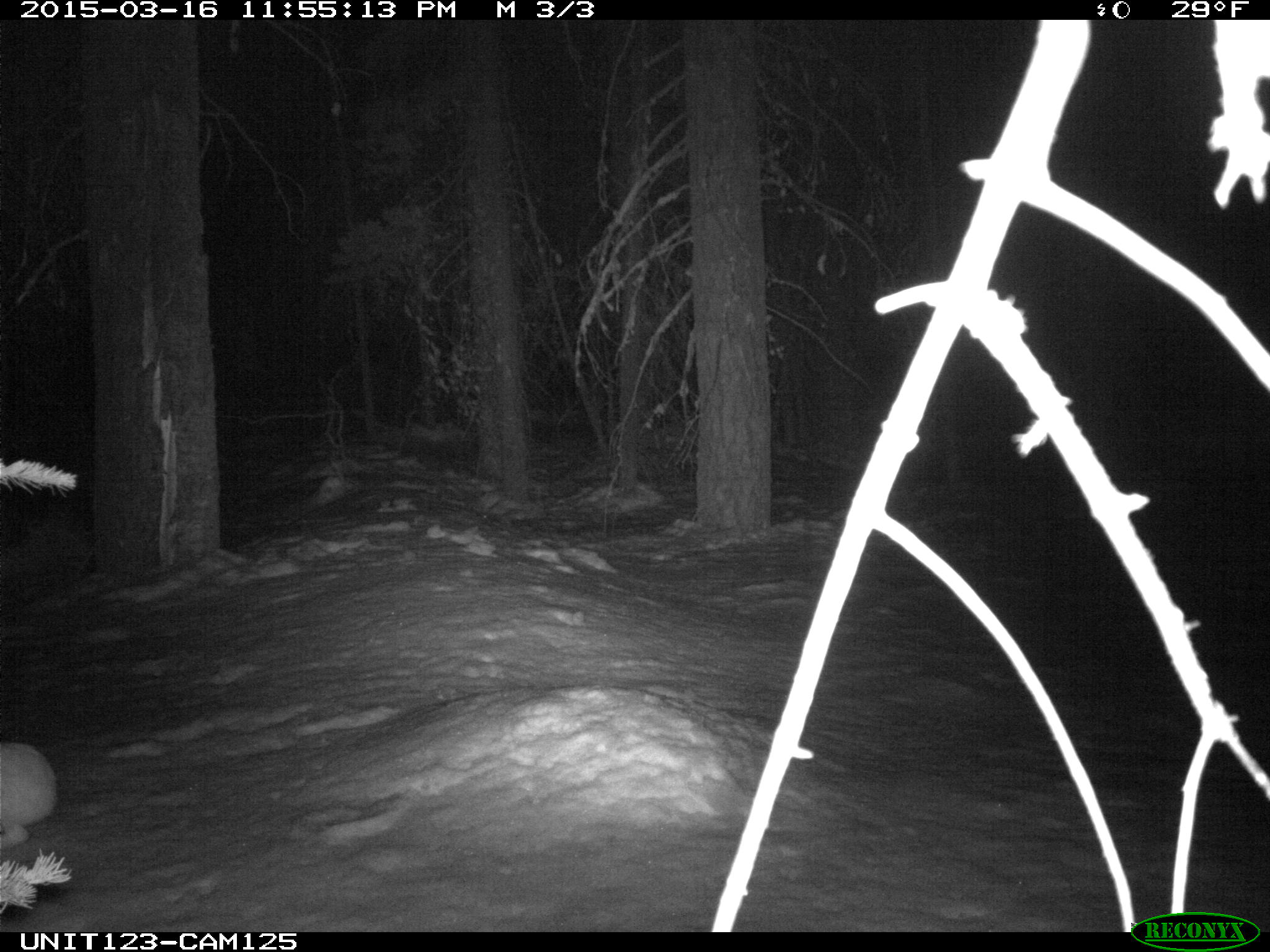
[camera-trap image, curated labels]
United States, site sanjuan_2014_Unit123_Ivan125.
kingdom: Animalia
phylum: Chordata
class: Mammalia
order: Lagomorpha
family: Leporidae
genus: Lepus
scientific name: Lepus americanus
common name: snowshoe hare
Lepus americanus (snowshoe hare).